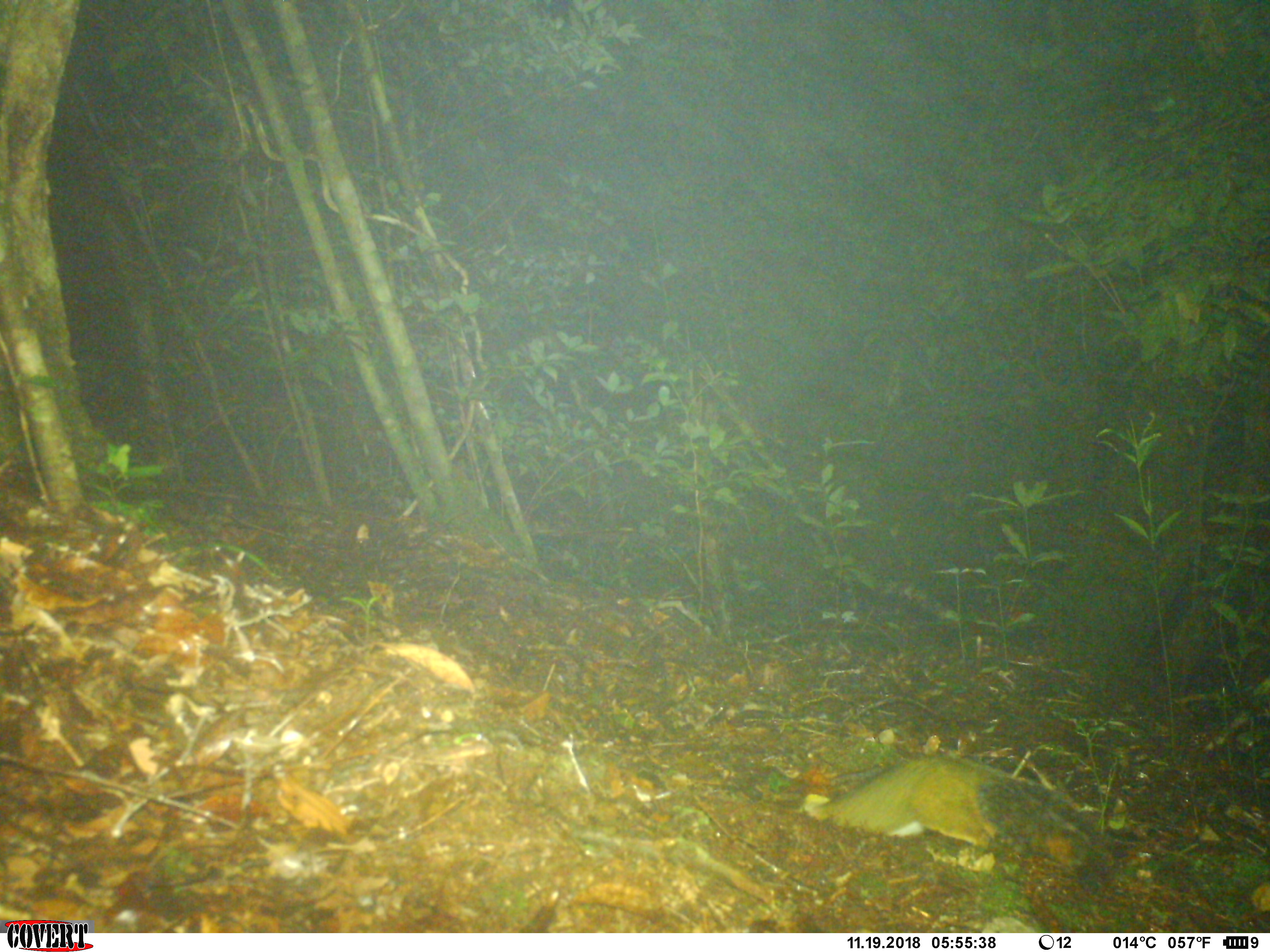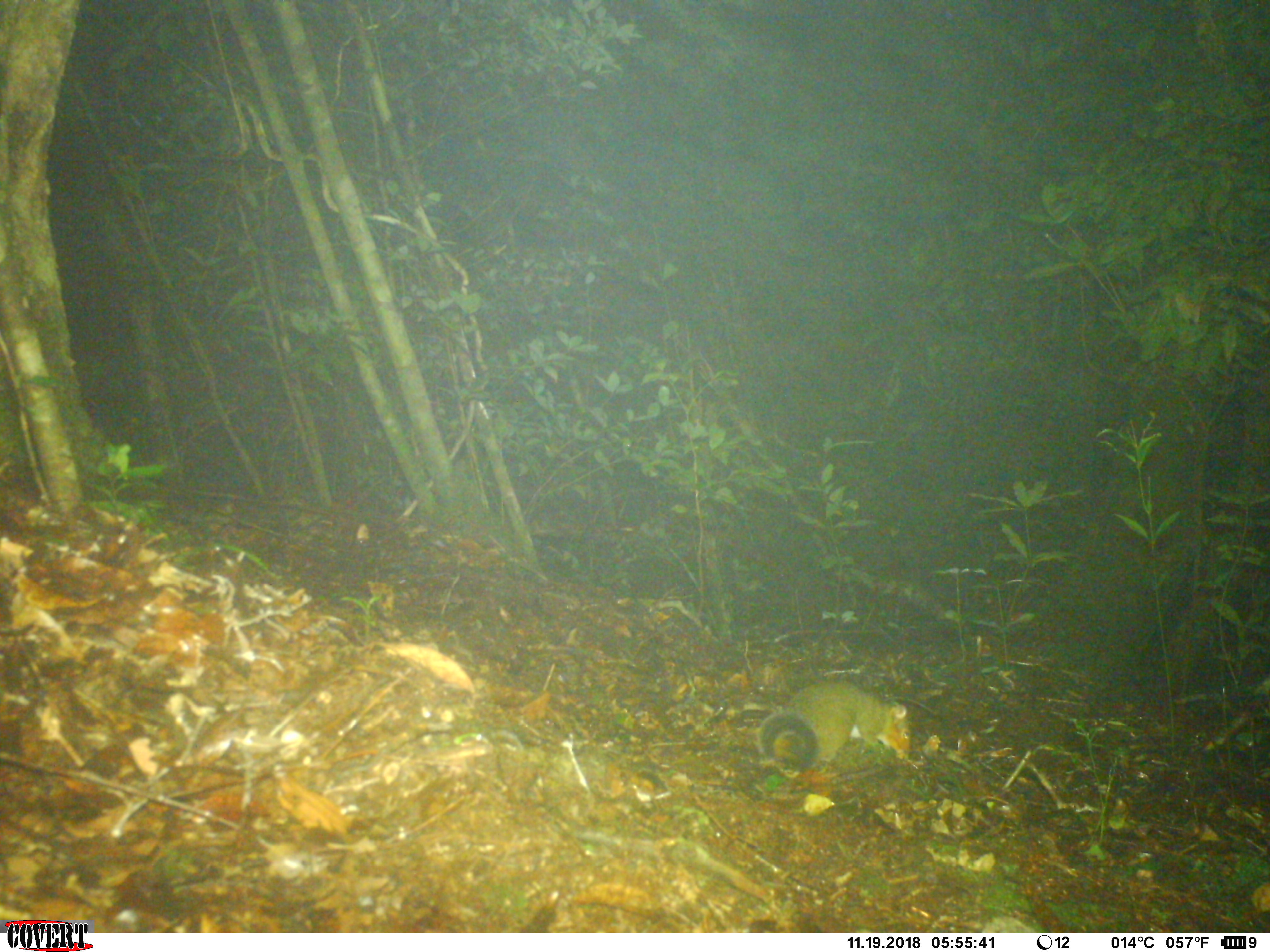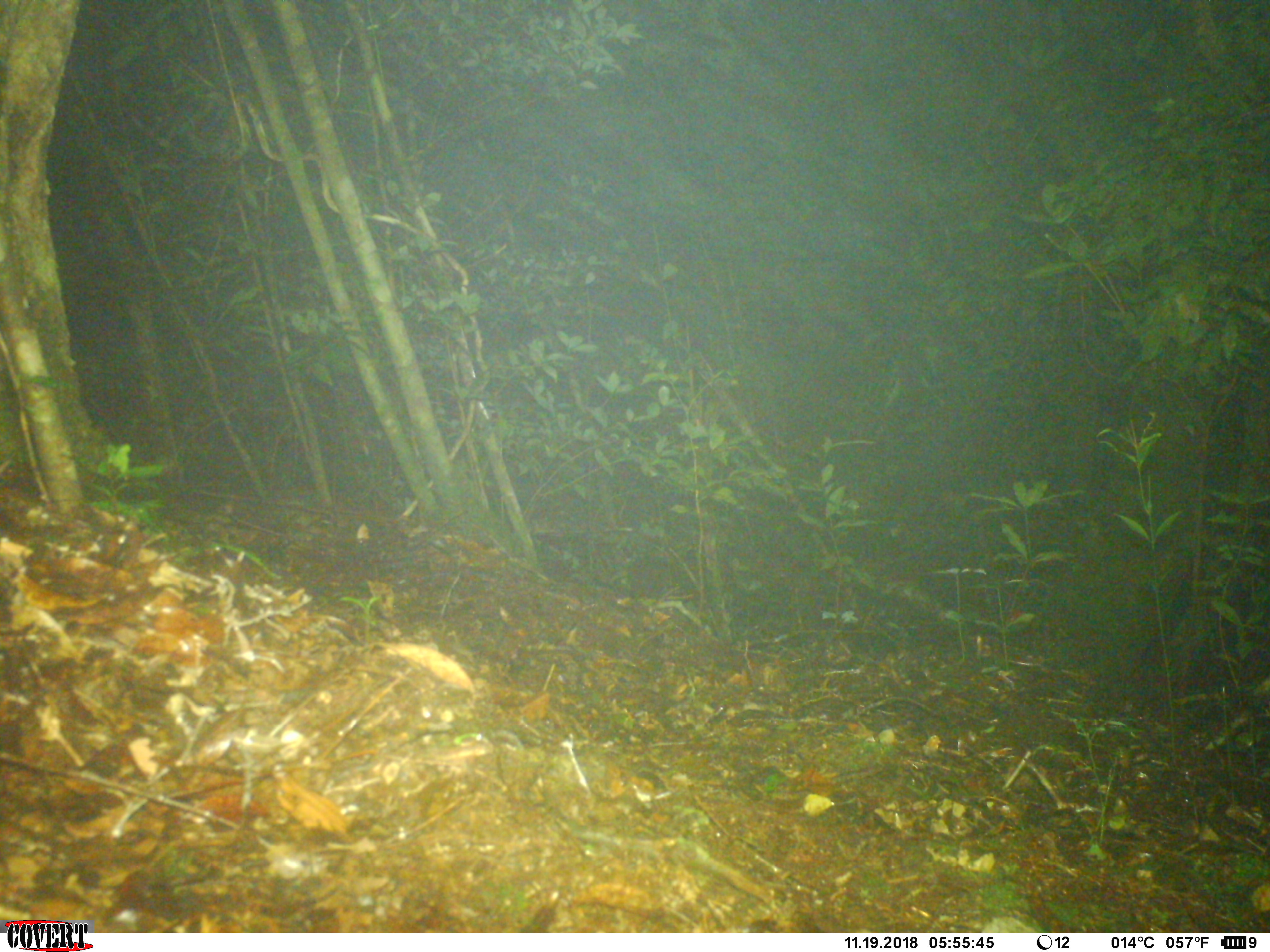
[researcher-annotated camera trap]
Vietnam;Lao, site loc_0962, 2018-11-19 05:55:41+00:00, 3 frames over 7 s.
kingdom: Animalia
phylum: Chordata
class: Mammalia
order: Rodentia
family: Sciuridae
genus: Dremomys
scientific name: Dremomys rufigenis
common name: red-cheeked squirrel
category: red cheeked squirrel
Red cheeked squirrel (red-cheeked squirrel) (Dremomys rufigenis). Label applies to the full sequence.